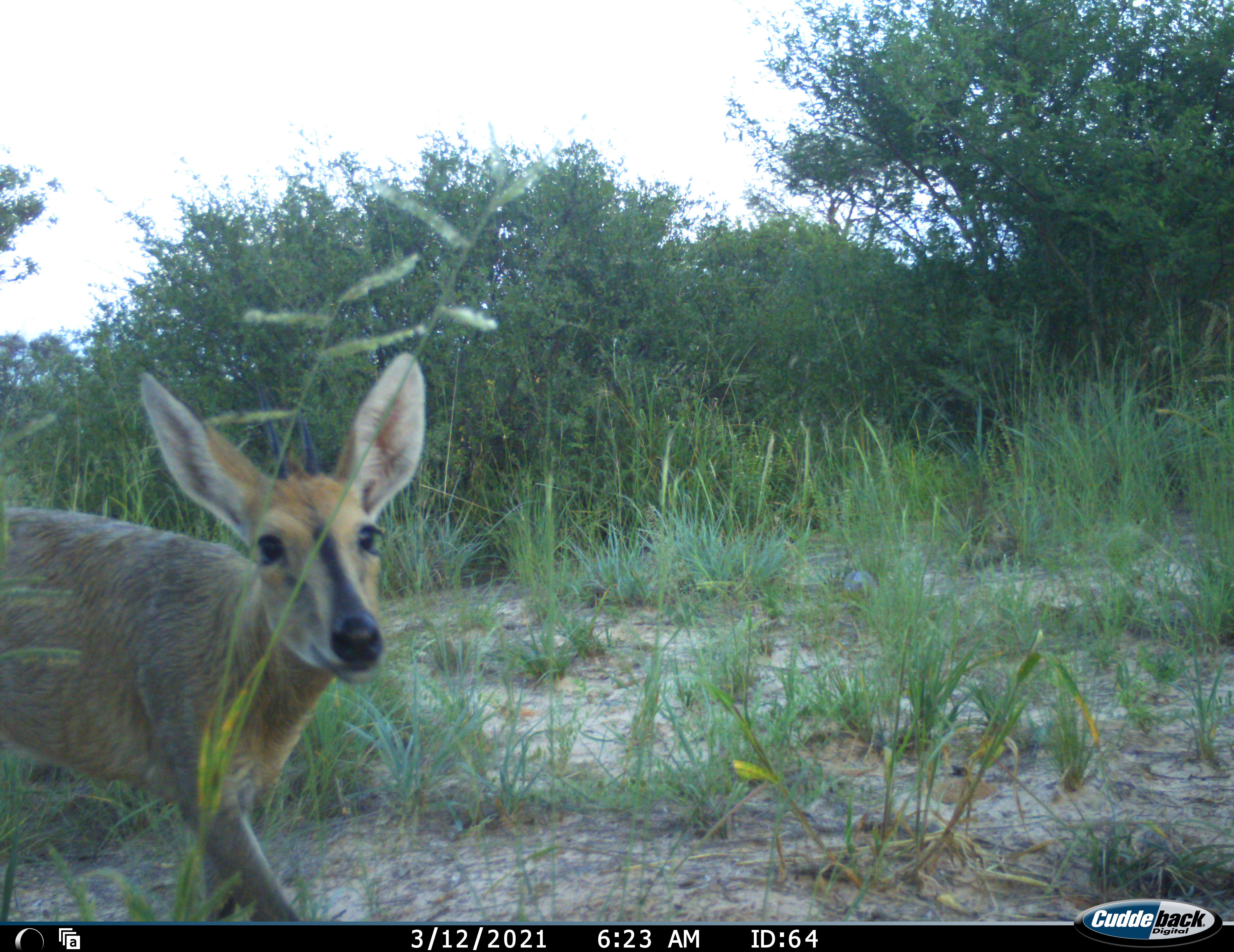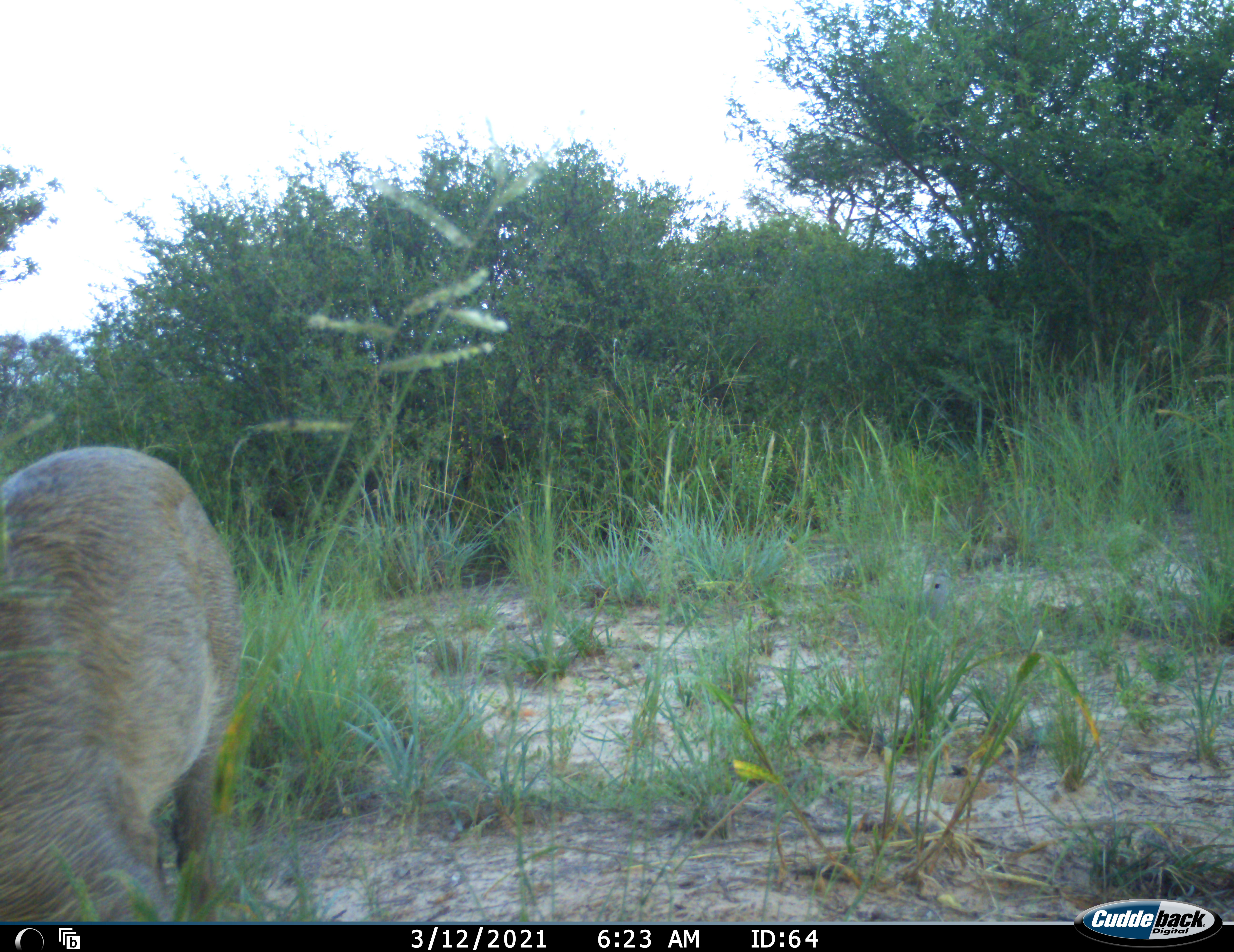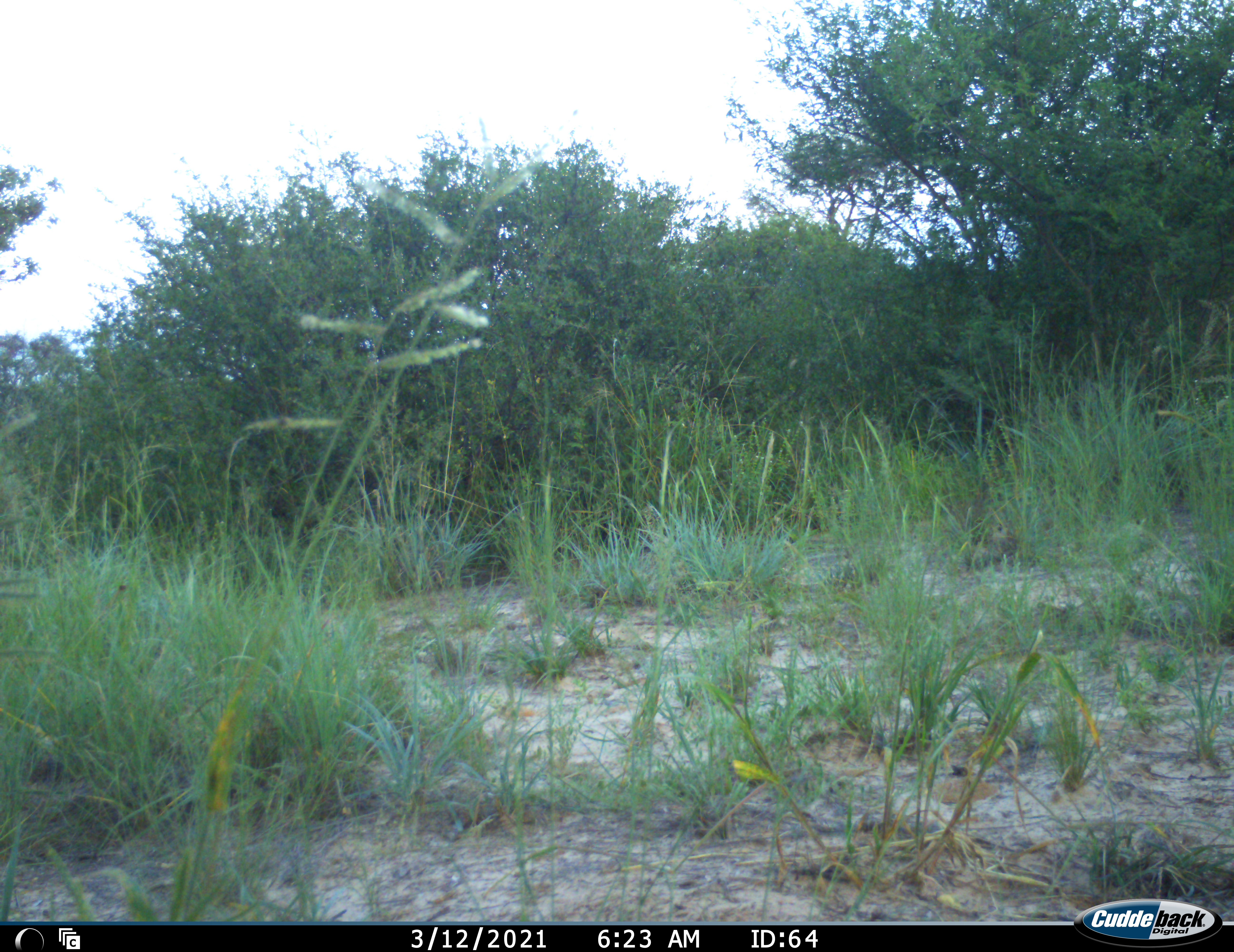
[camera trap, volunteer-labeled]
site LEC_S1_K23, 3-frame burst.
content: unidentified animal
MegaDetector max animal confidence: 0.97